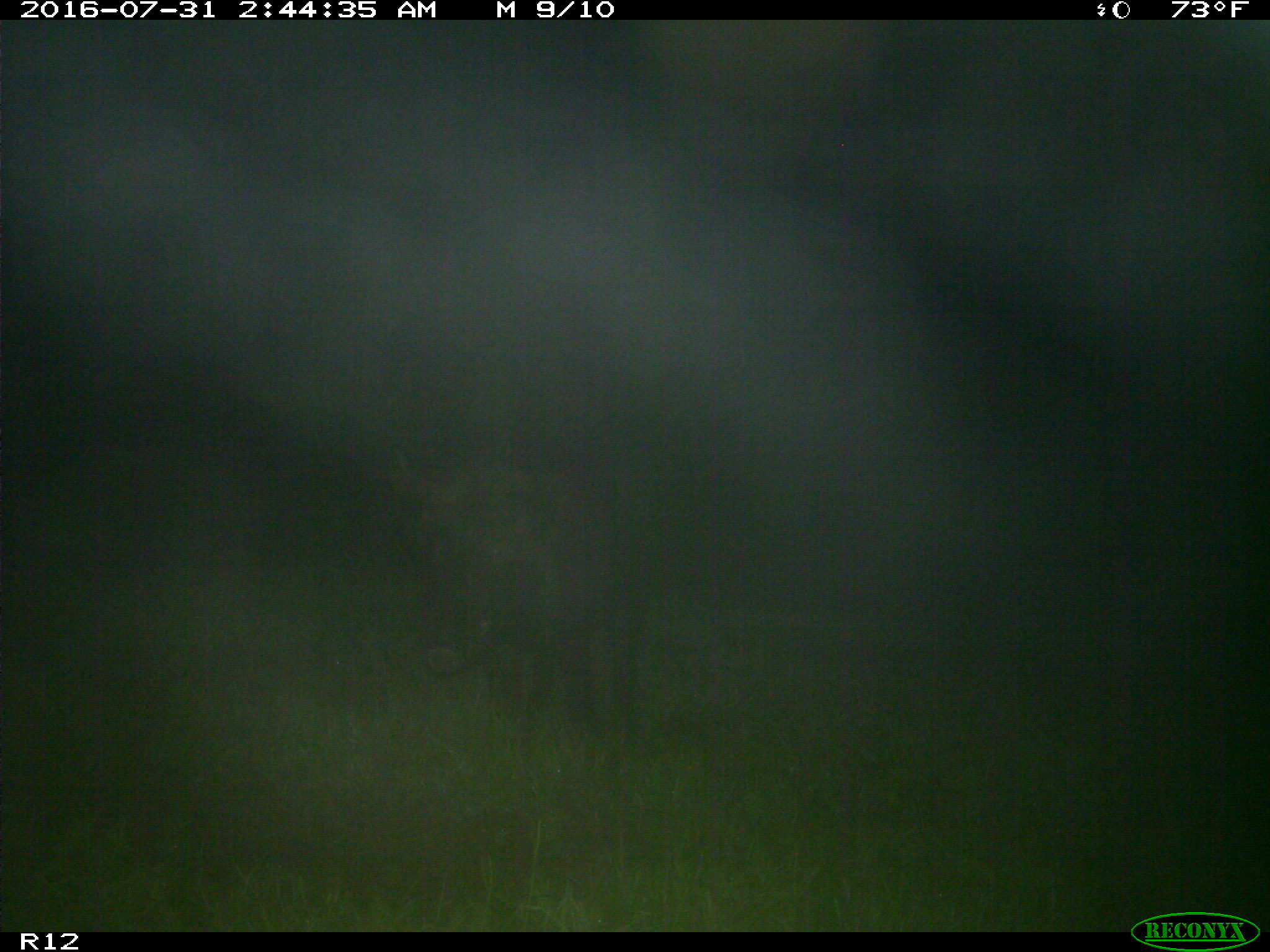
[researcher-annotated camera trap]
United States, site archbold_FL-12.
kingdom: Animalia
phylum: Chordata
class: Mammalia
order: Artiodactyla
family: Suidae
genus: Sus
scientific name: Sus scrofa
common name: wild boar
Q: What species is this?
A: Sus scrofa (wild boar).